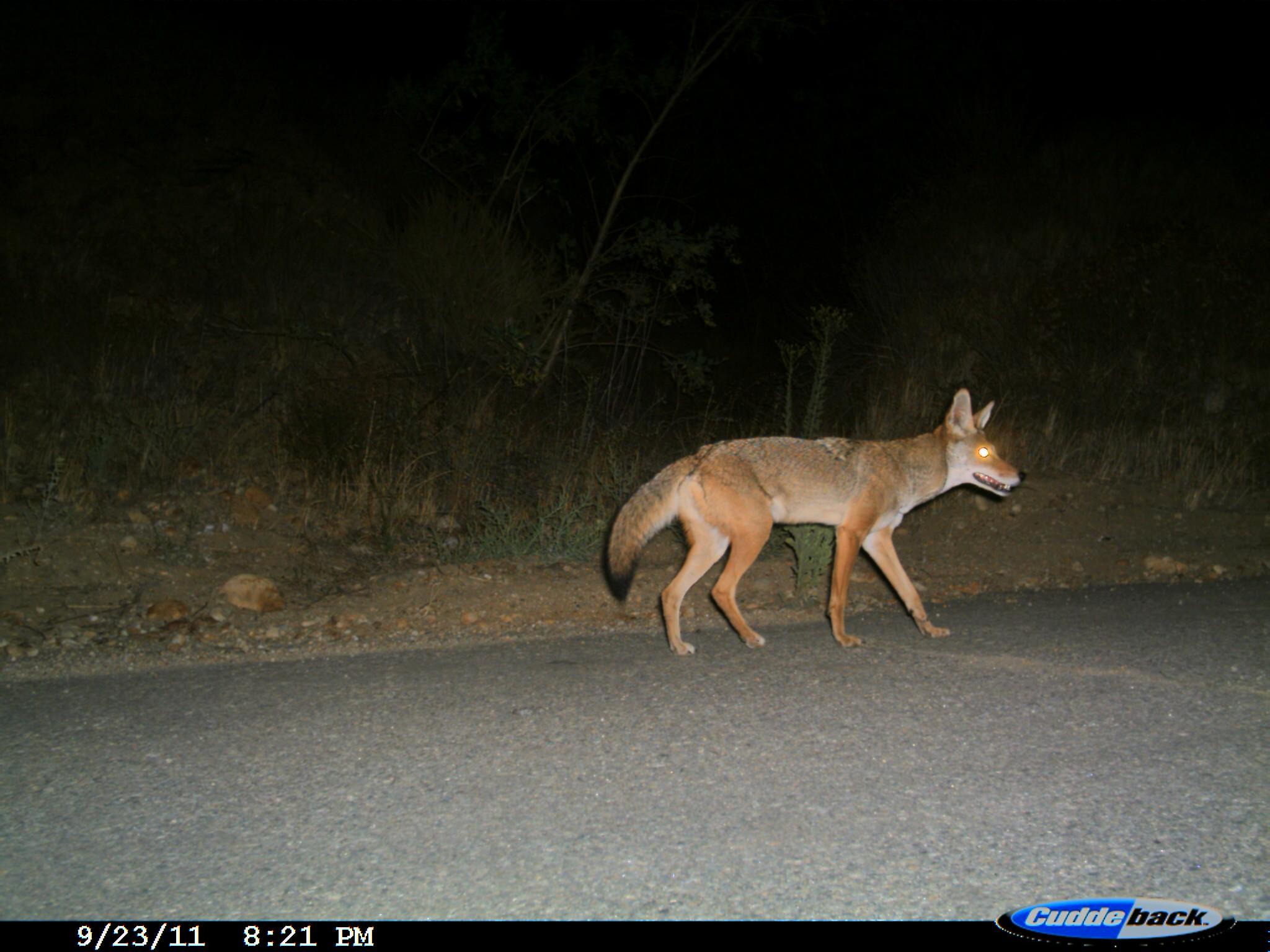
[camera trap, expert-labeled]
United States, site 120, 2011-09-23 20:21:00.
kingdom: Animalia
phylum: Chordata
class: Mammalia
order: Carnivora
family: Canidae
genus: Canis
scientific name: Canis latrans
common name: coyote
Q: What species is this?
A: Coyote (Canis latrans).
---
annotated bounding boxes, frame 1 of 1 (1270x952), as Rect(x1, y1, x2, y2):
coyote: Rect(594, 384, 1030, 662)